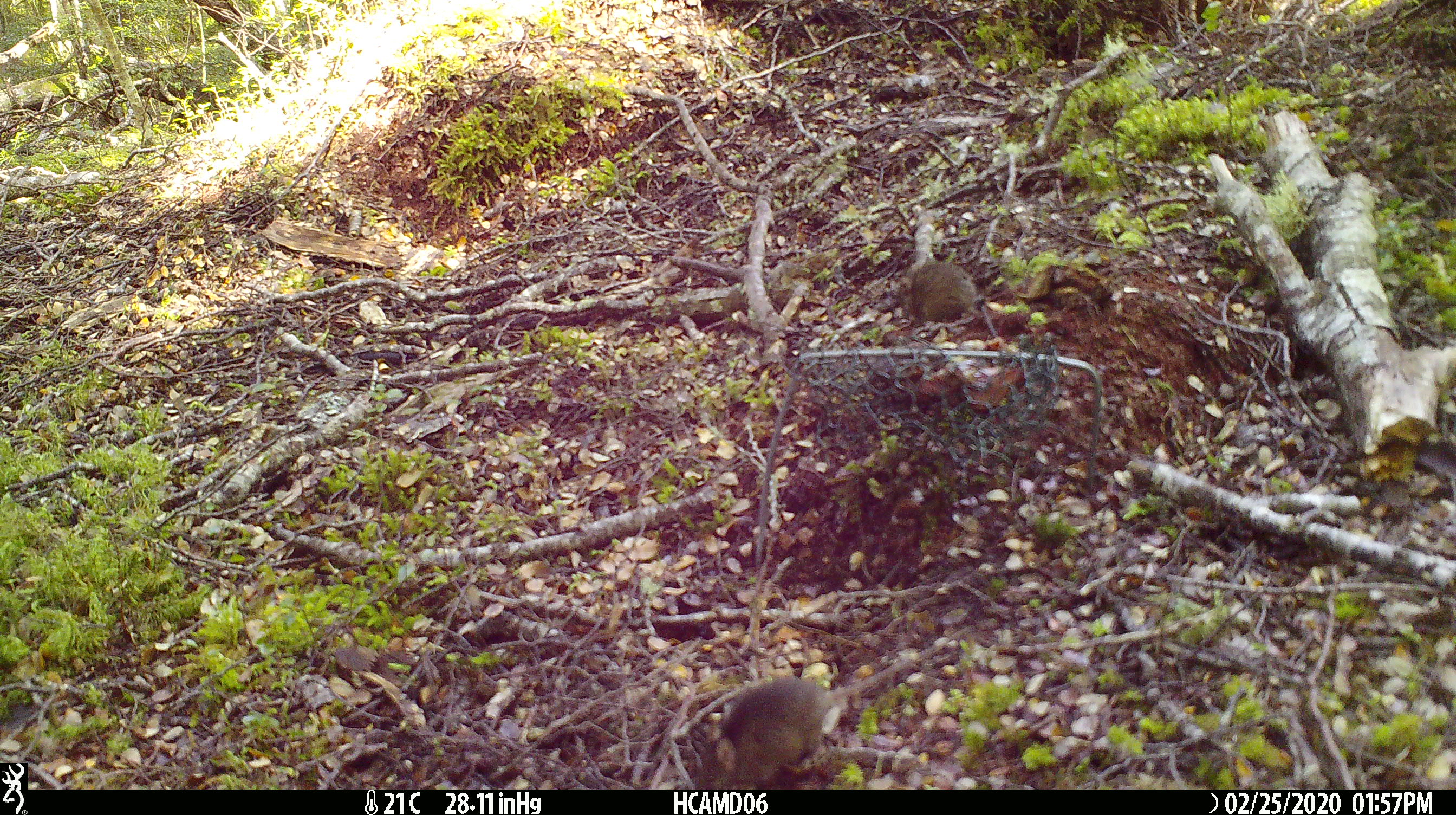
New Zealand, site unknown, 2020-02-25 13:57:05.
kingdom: Animalia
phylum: Chordata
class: Mammalia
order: Rodentia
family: Muridae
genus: Mus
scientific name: Mus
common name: mouse